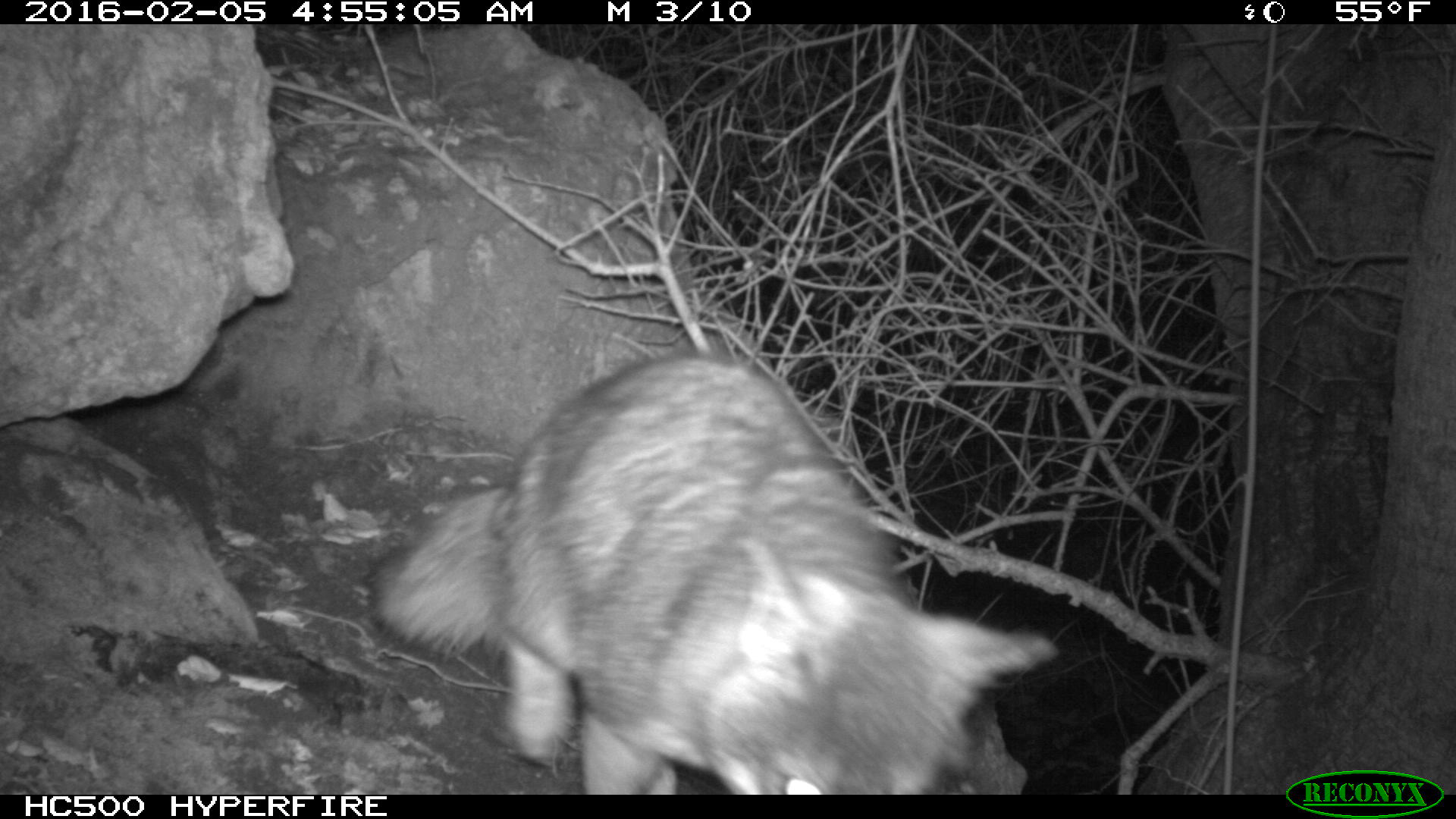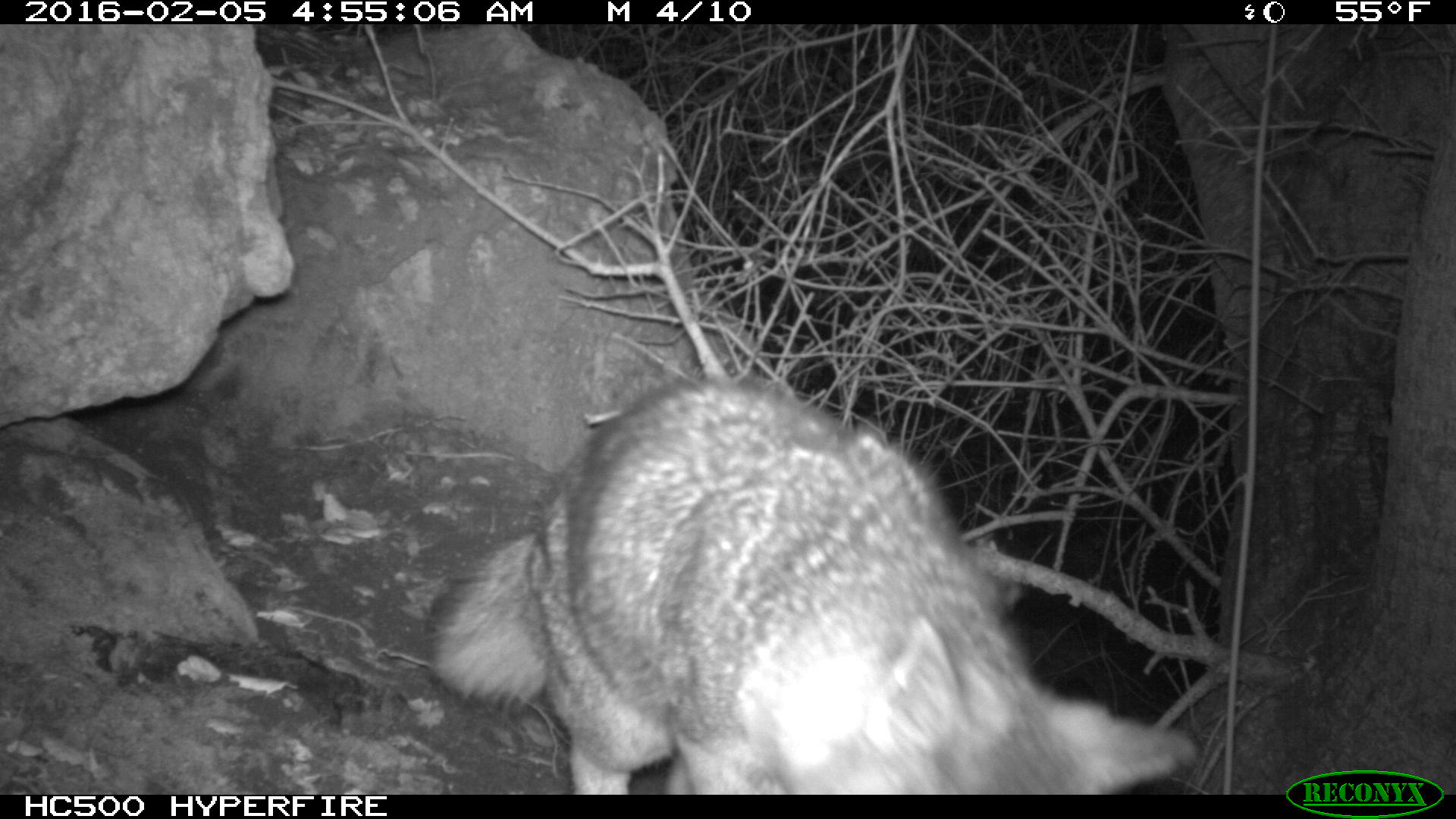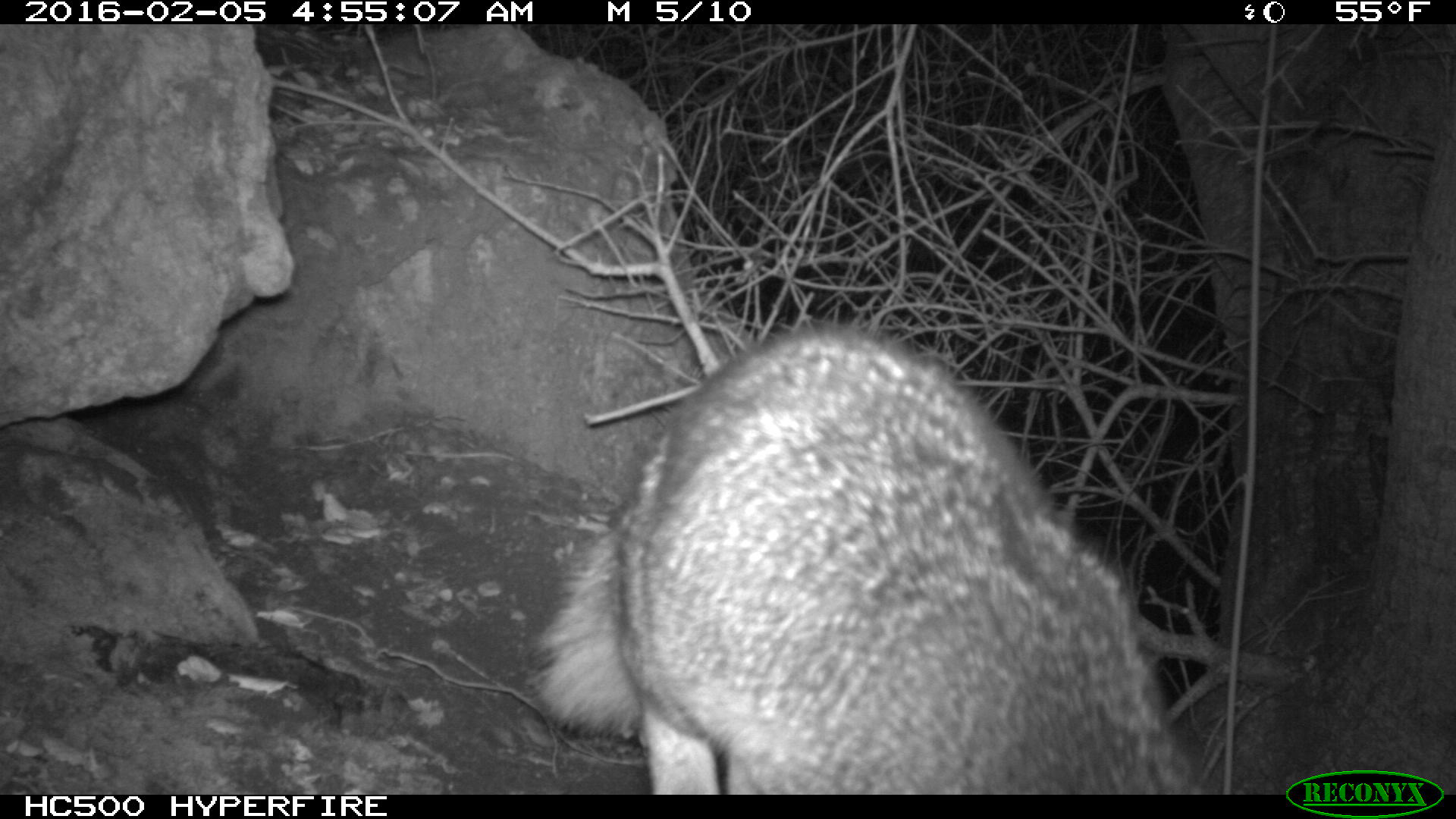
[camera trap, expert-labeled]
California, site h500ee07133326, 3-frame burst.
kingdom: Animalia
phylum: Chordata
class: Mammalia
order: Carnivora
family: Canidae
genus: Urocyon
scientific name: Urocyon littoralis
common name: island fox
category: fox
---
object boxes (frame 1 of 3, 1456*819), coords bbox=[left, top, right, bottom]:
fox: bbox=[370, 350, 1054, 795]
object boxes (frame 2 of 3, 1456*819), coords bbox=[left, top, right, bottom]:
fox: bbox=[434, 375, 1196, 794]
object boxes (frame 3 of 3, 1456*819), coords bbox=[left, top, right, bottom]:
fox: bbox=[525, 325, 1216, 794]